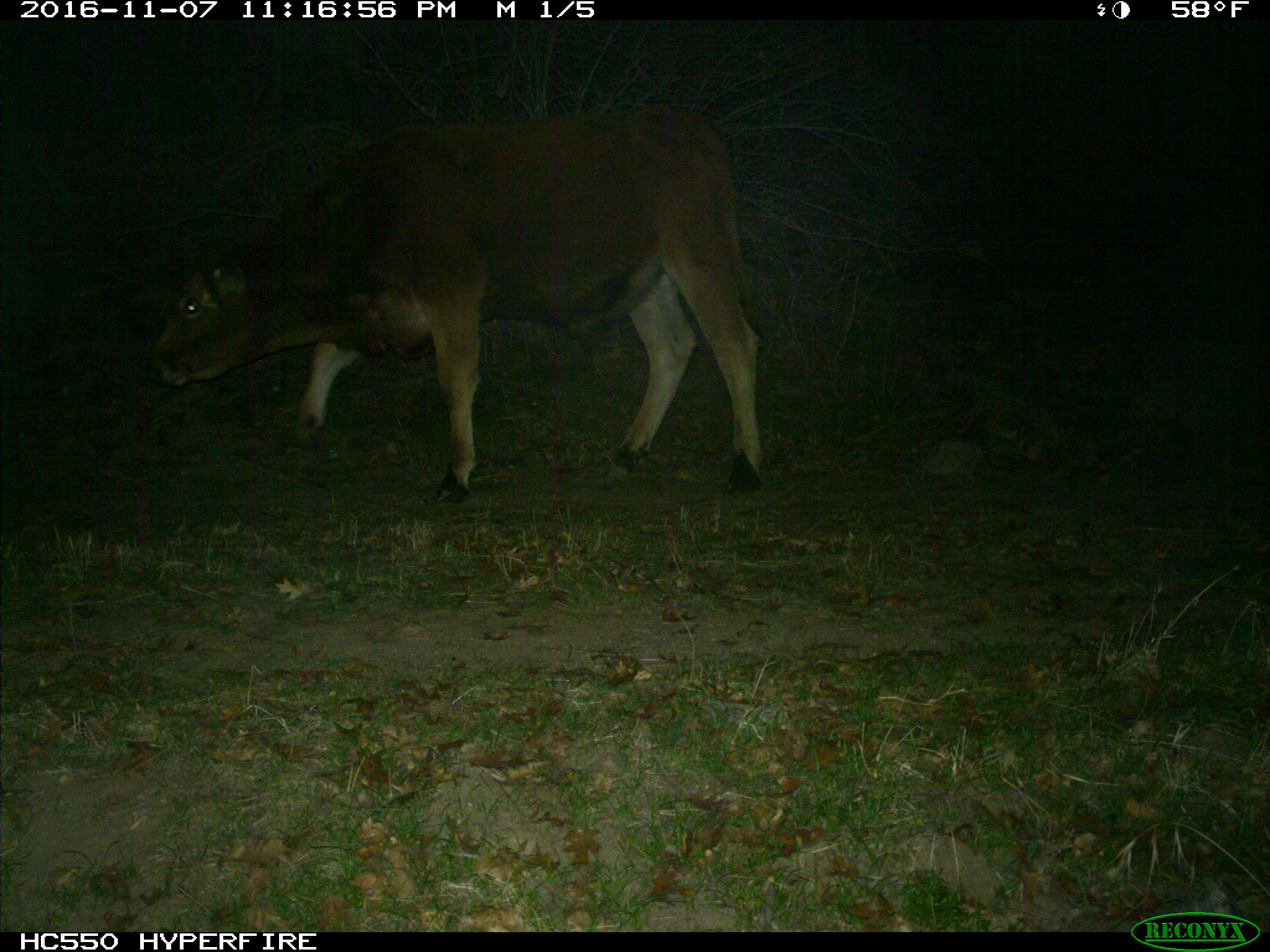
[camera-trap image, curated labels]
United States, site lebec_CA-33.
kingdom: Animalia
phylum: Chordata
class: Mammalia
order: Artiodactyla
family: Bovidae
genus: Bos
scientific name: Bos taurus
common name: domestic cow